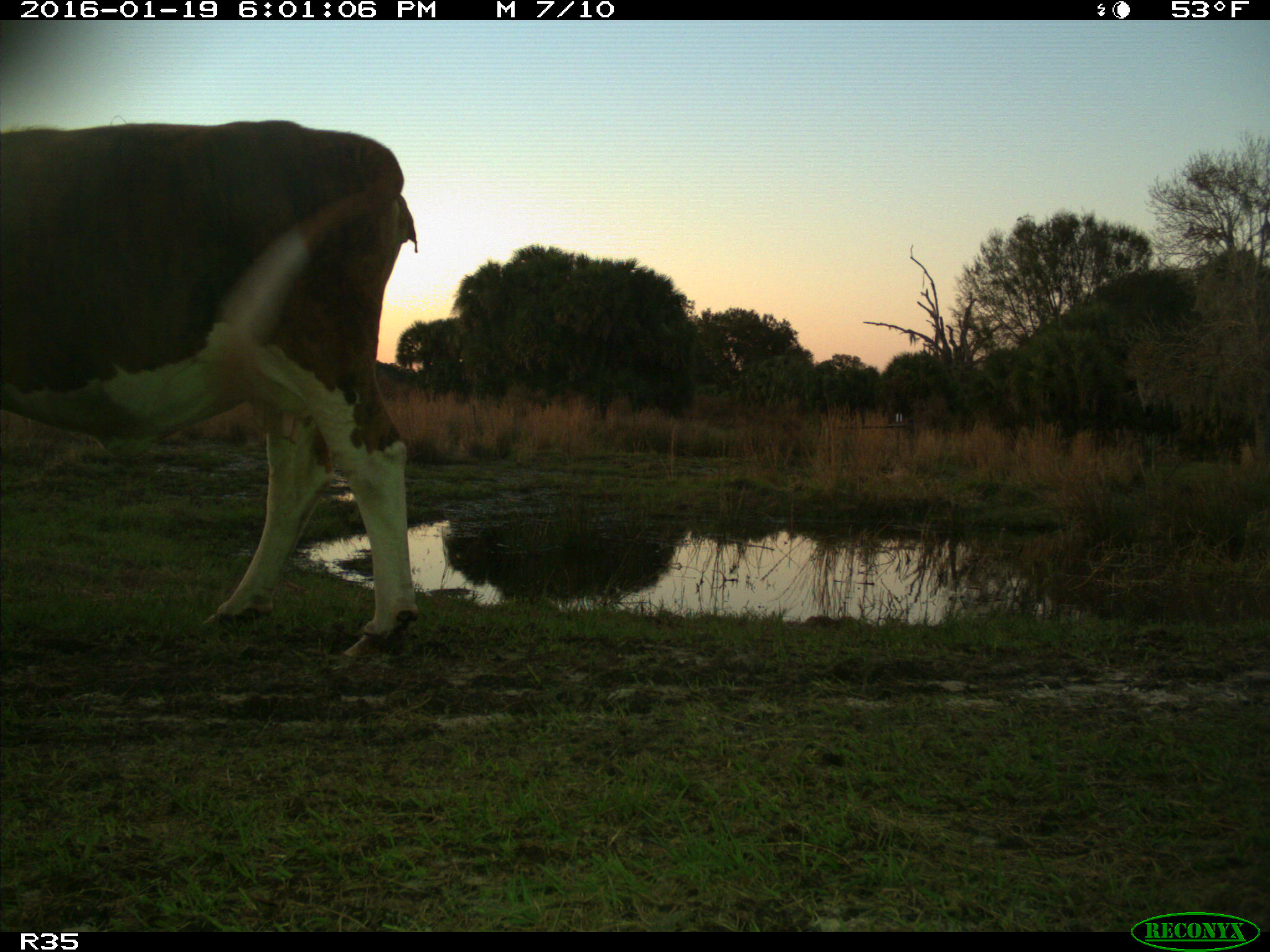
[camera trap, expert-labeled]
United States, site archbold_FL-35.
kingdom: Animalia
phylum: Chordata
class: Mammalia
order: Artiodactyla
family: Bovidae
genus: Bos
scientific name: Bos taurus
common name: domestic cow